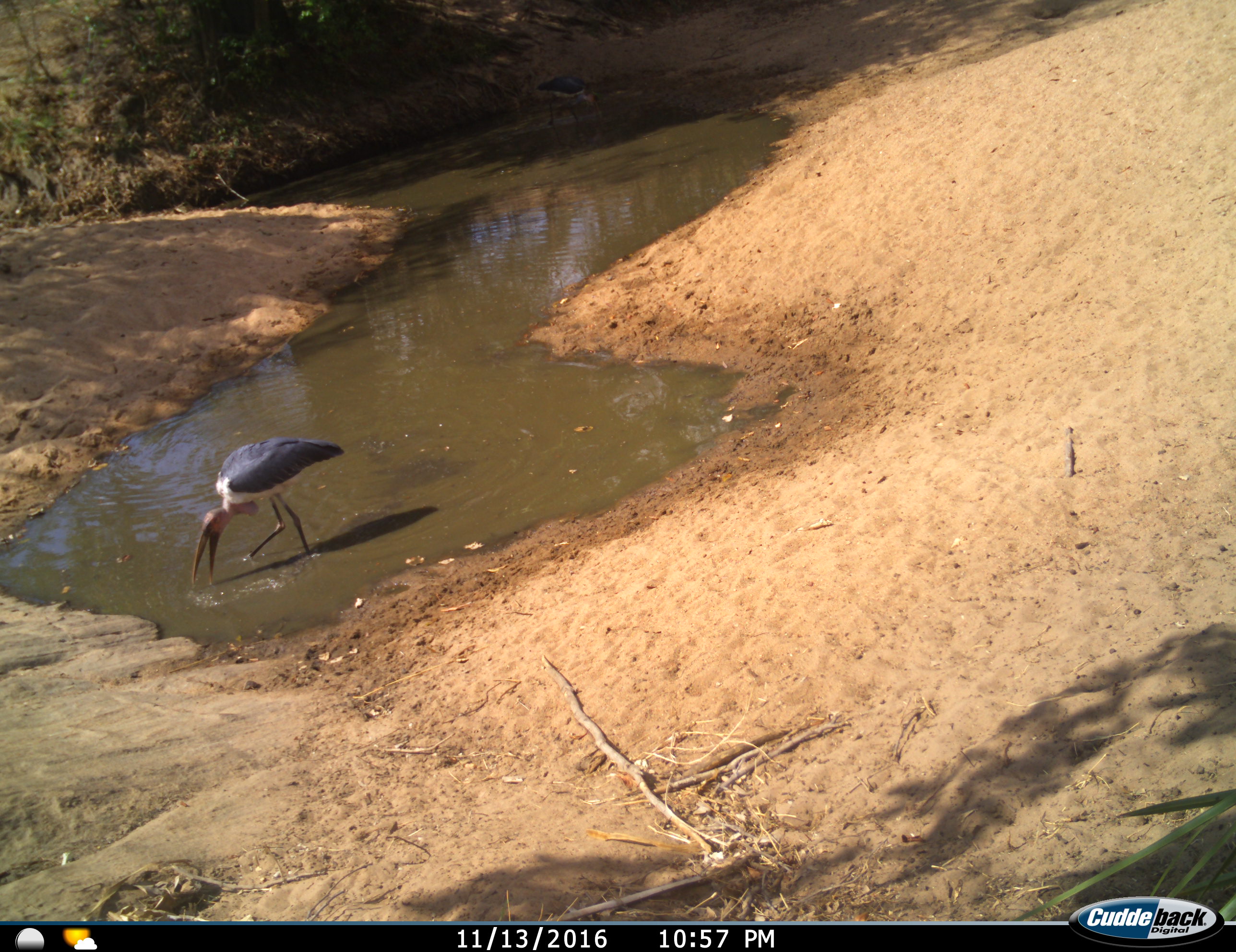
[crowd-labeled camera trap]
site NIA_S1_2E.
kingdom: Animalia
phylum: Chordata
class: Aves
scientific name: Aves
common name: bird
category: birdother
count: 1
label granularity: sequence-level